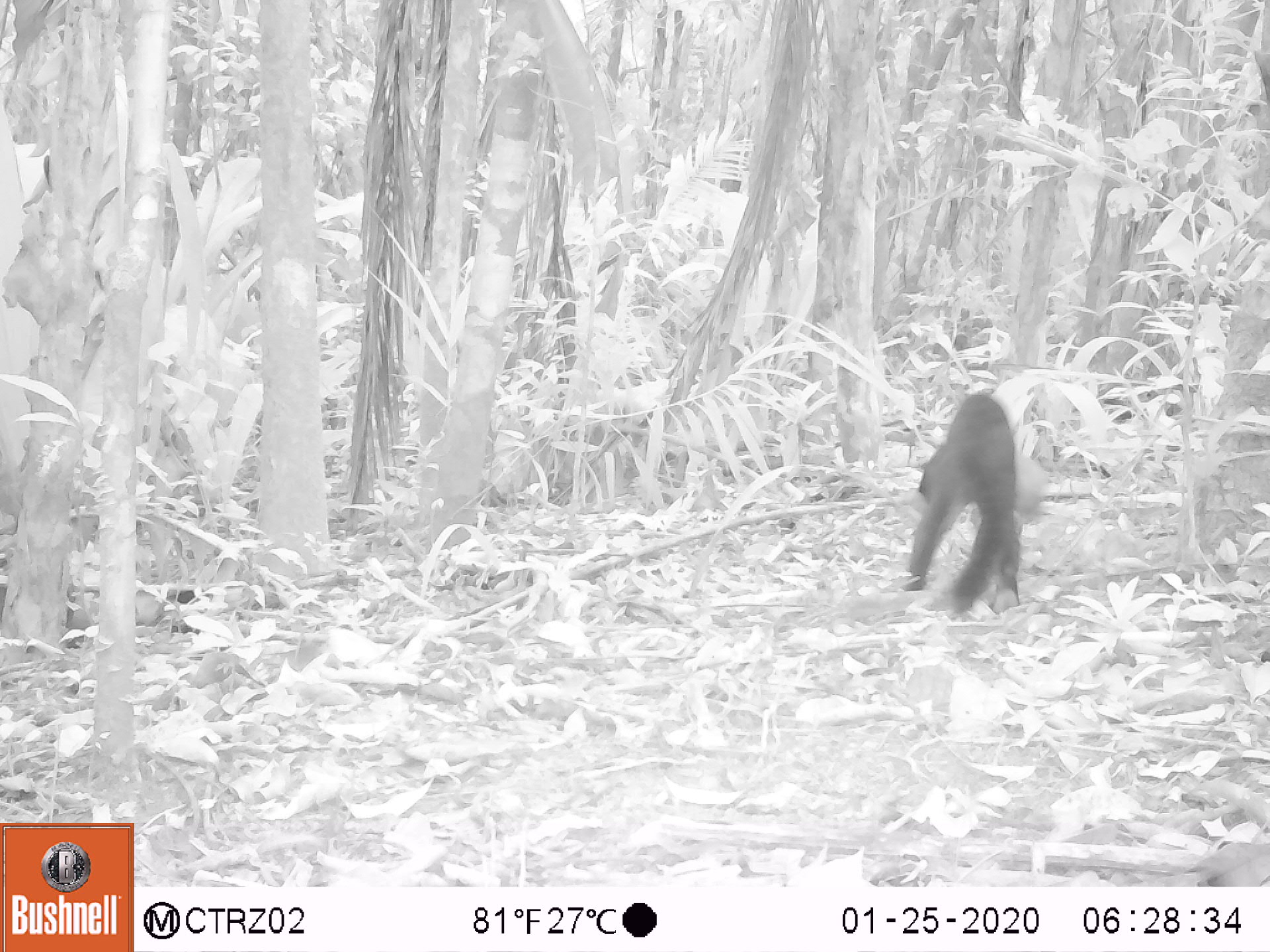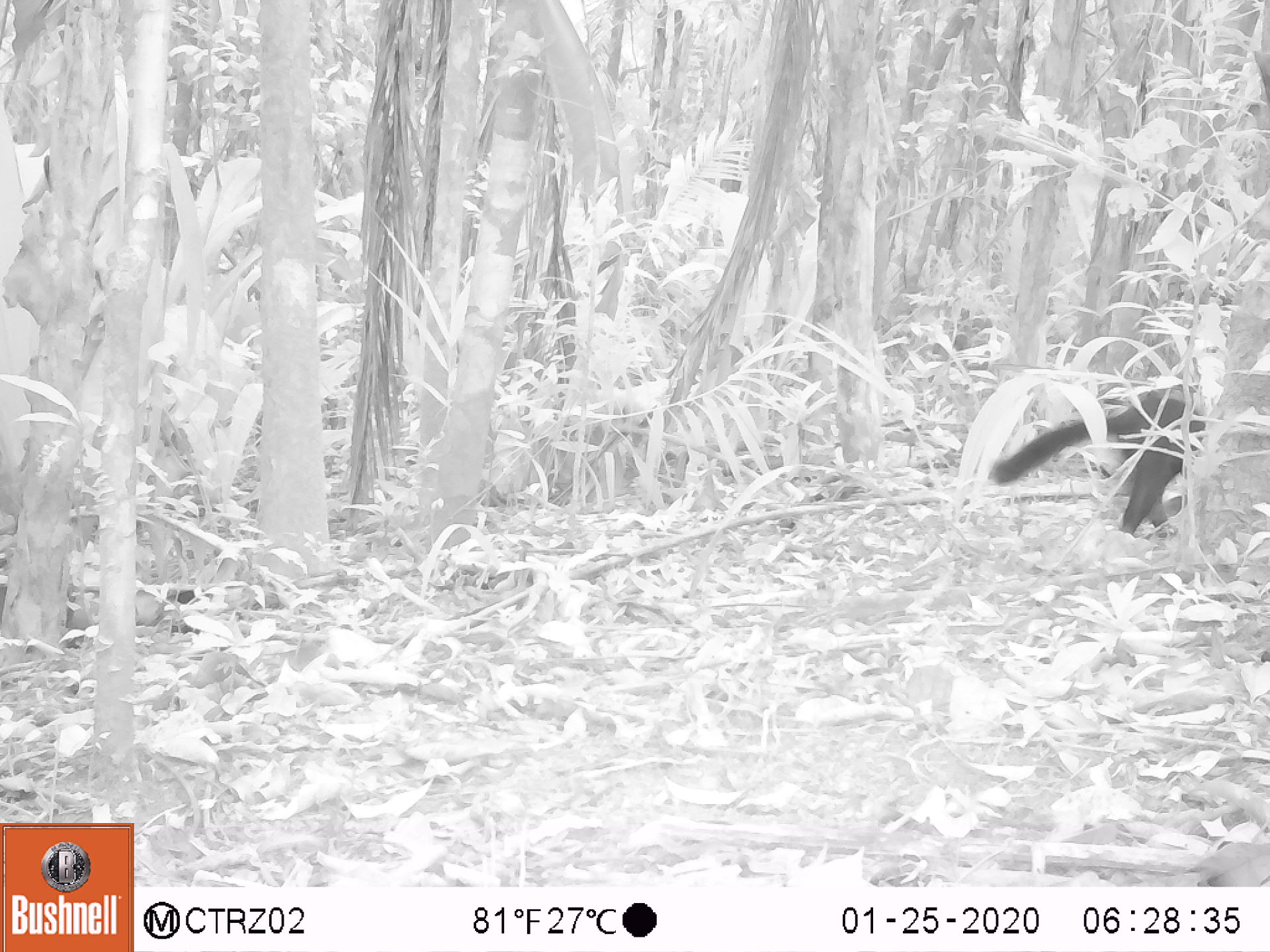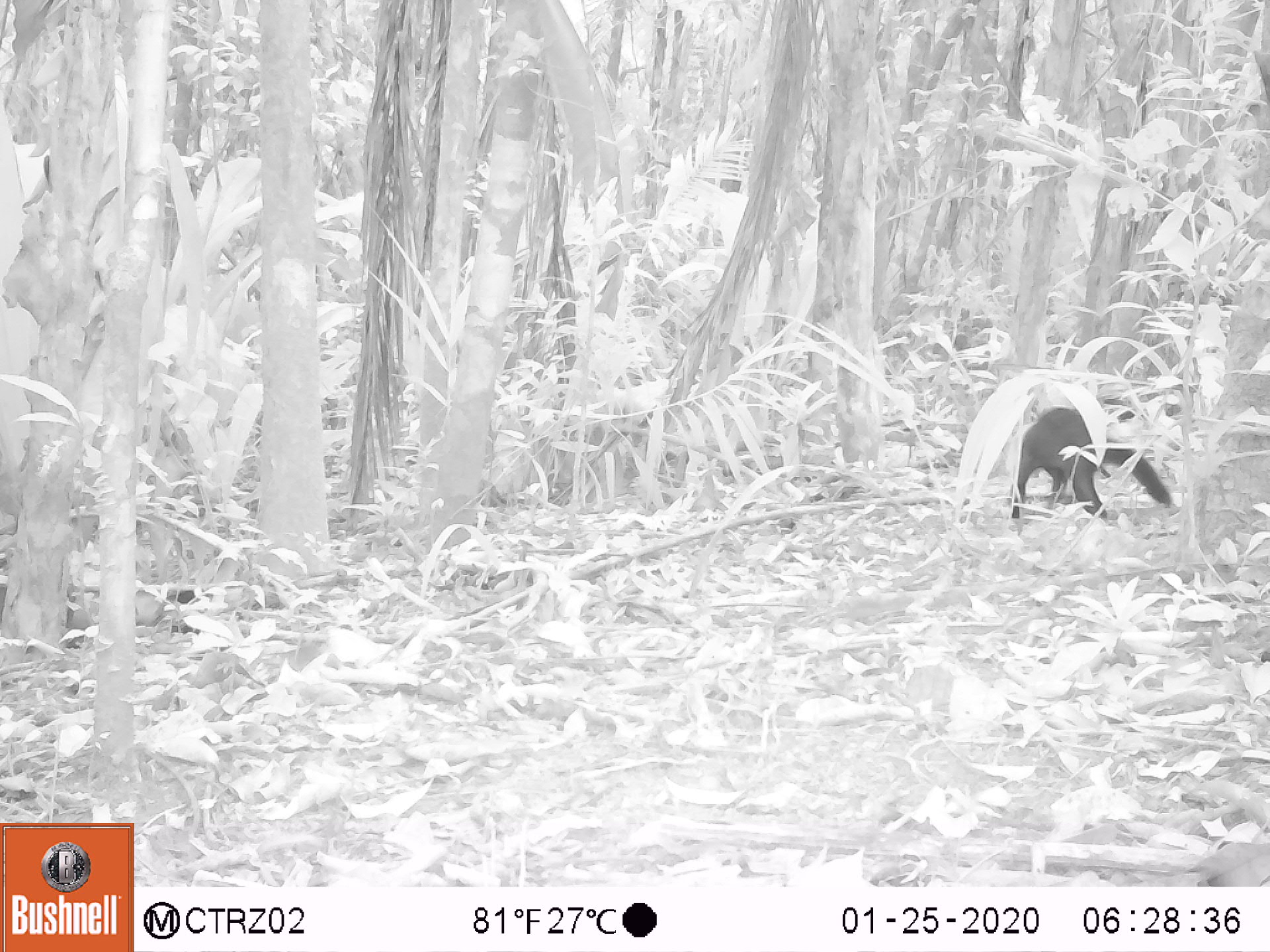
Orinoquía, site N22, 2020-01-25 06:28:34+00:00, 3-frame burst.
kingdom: Animalia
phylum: Chordata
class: Mammalia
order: Carnivora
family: Mustelidae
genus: Eira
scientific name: Eira barbara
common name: tayra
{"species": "tayra (Eira barbara)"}